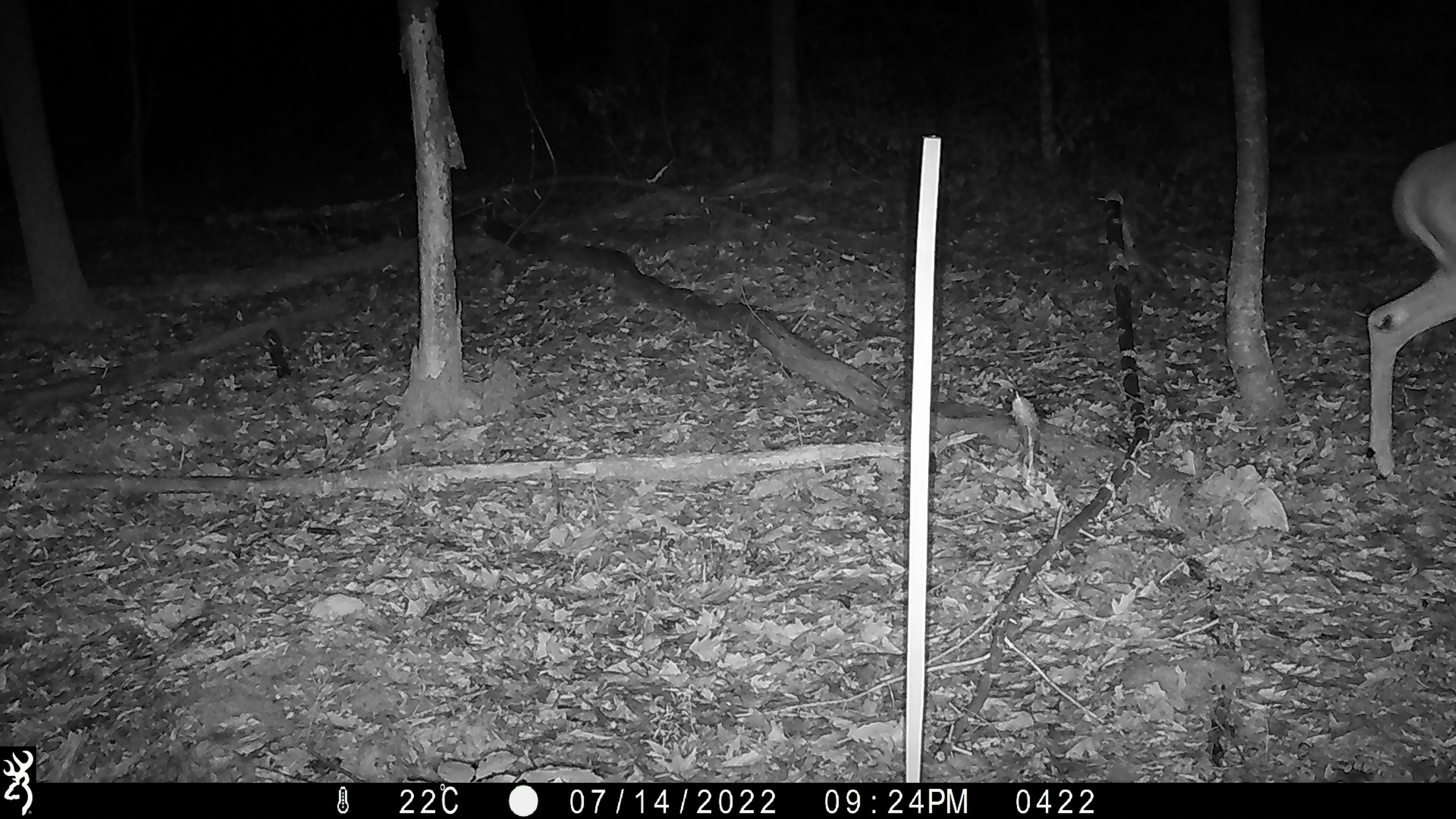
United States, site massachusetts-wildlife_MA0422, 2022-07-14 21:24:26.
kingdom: Animalia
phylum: Chordata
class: Mammalia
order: Artiodactyla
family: Cervidae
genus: Odocoileus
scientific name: Odocoileus virginianus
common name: white-tailed deer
White-tailed deer (Odocoileus virginianus).